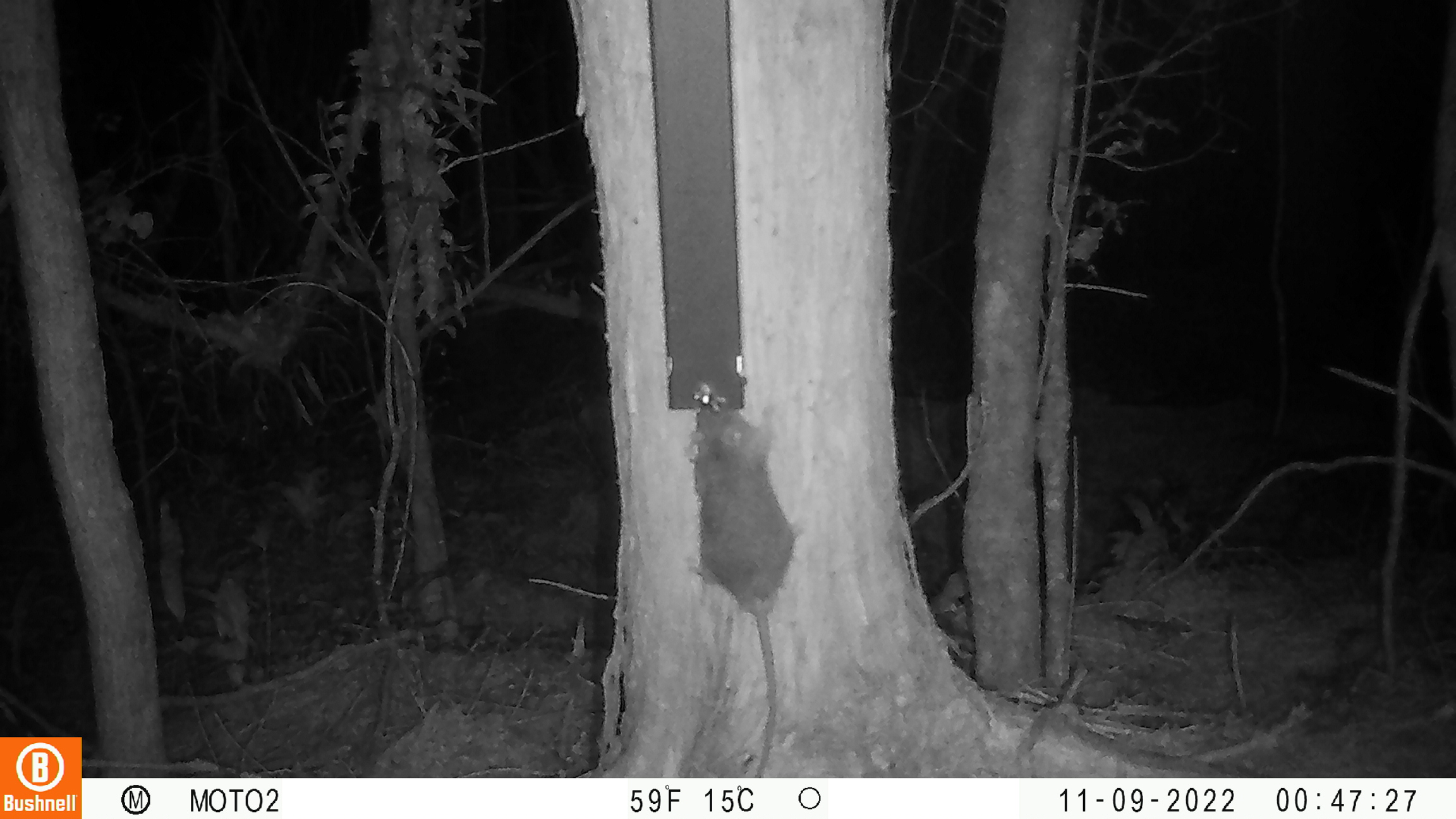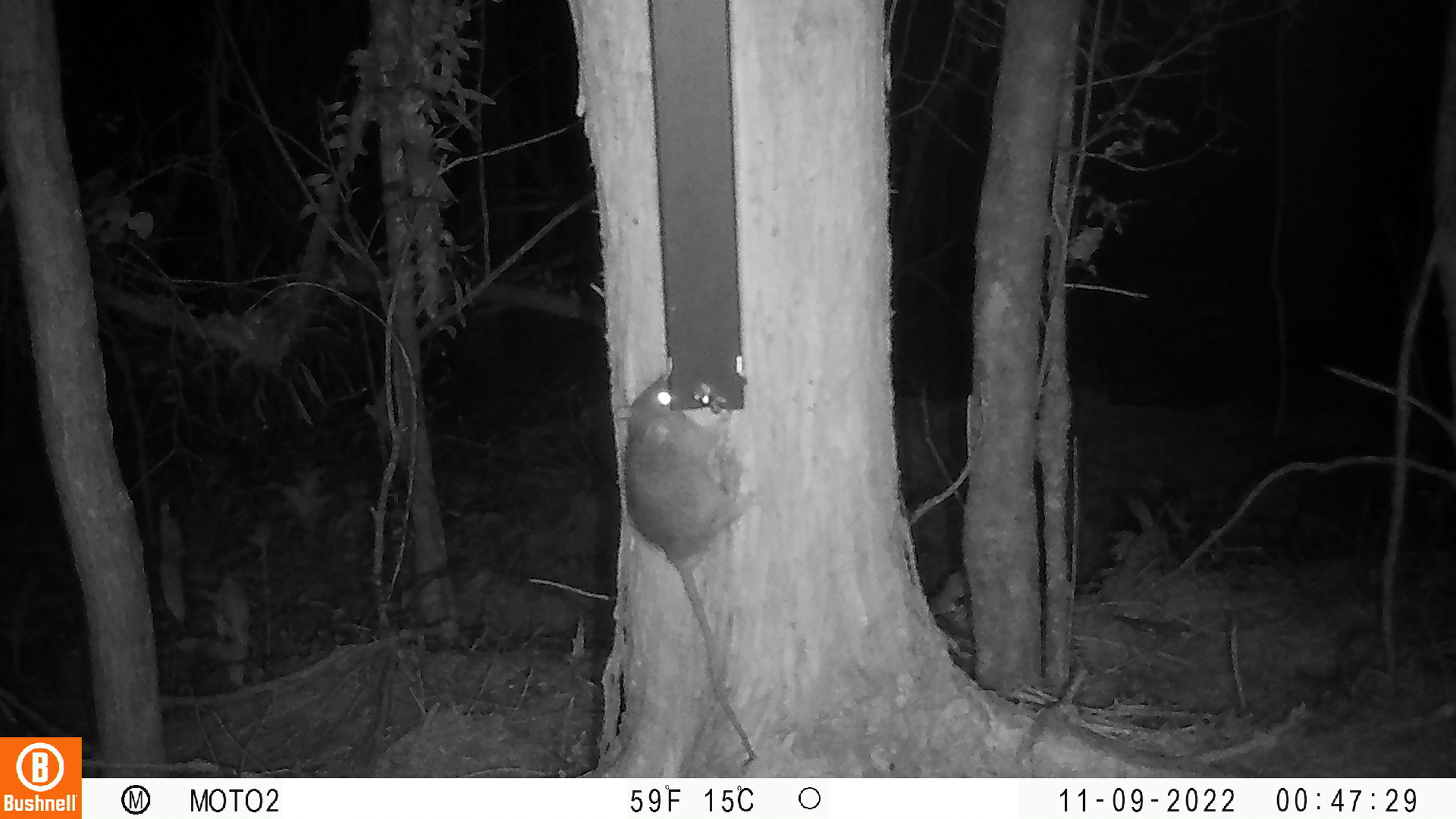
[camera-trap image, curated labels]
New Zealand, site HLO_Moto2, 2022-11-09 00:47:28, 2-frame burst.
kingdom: Animalia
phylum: Chordata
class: Mammalia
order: Rodentia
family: Muridae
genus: Rattus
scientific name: Rattus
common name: rat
Rat (Rattus).